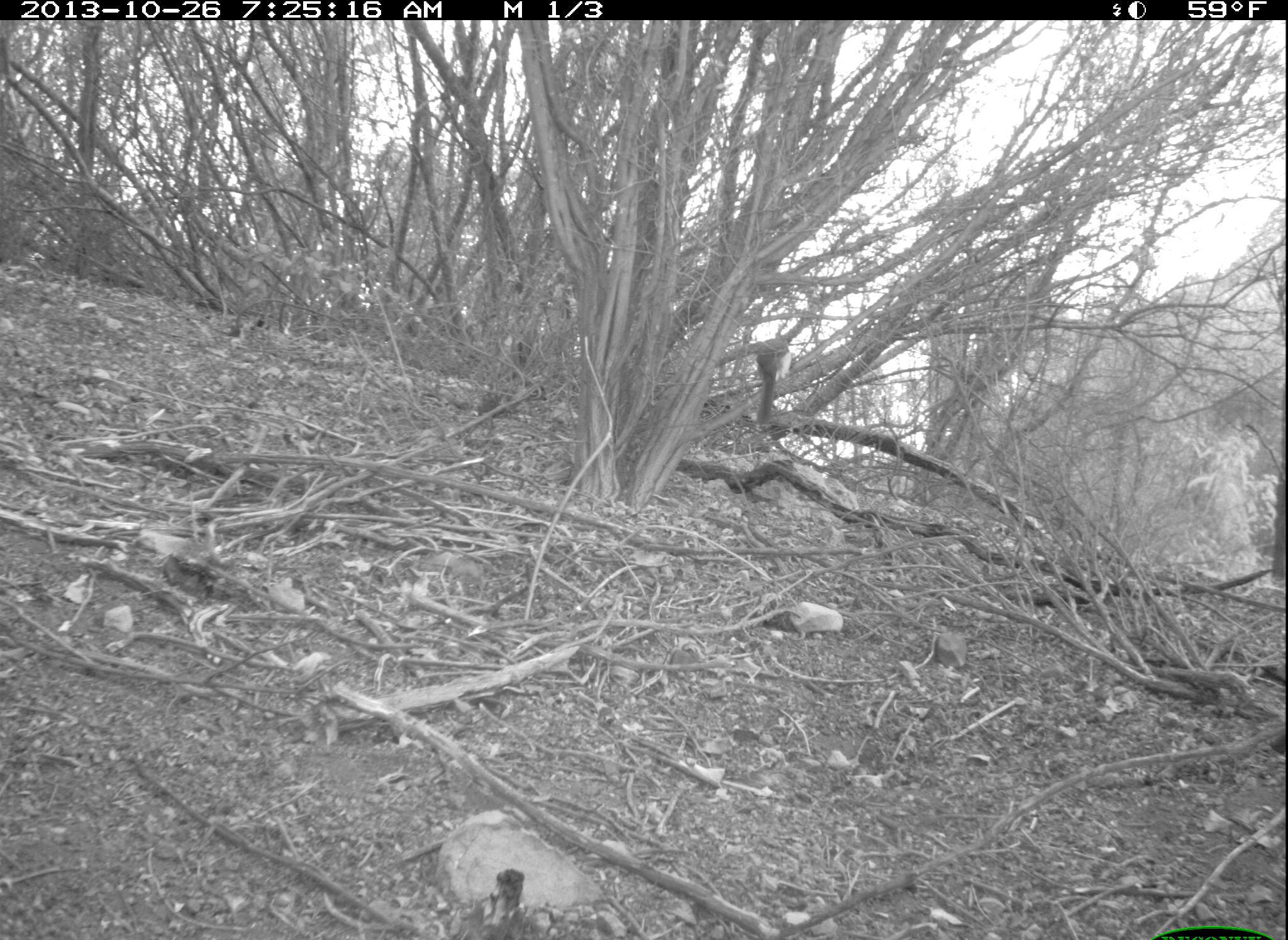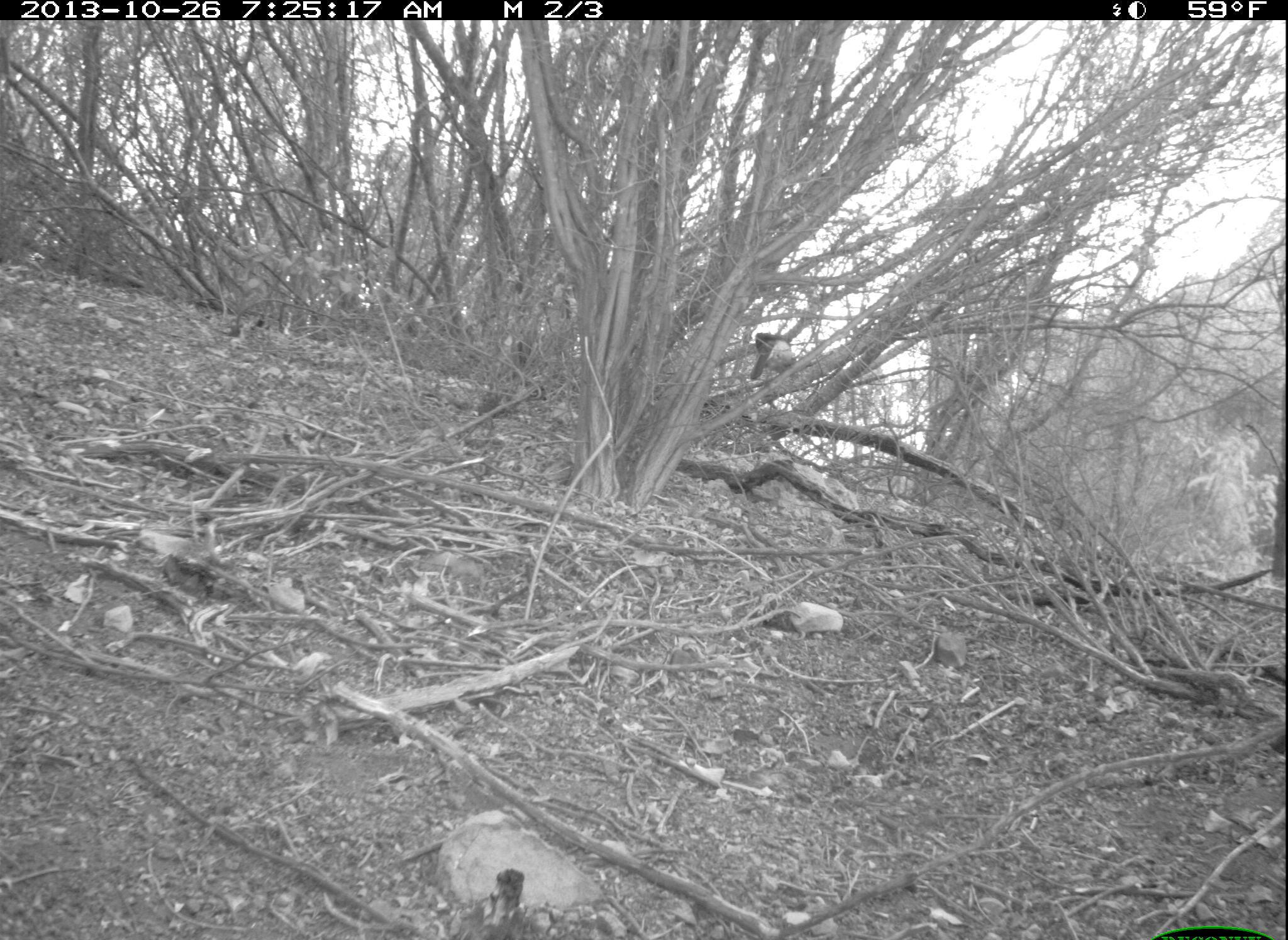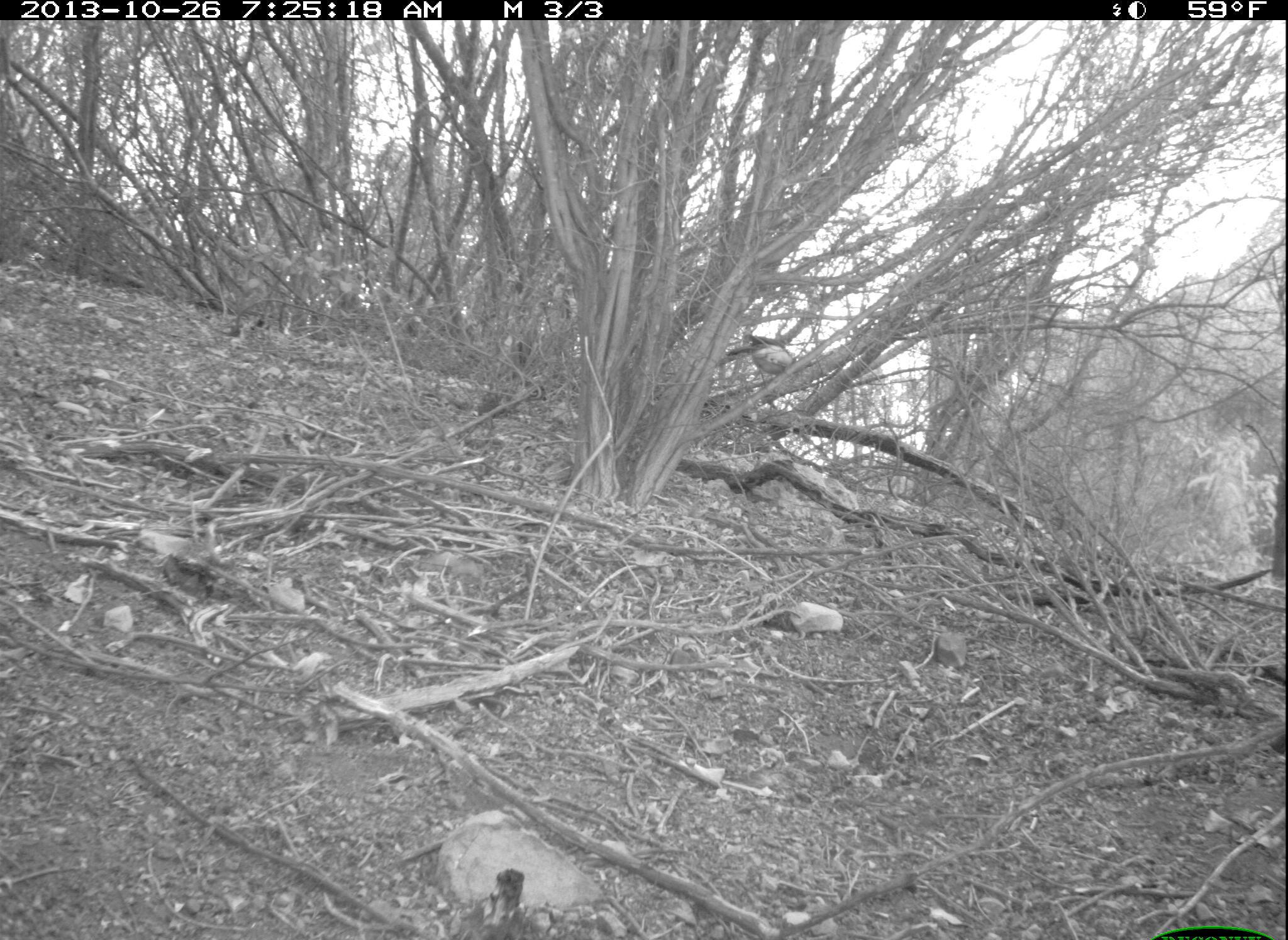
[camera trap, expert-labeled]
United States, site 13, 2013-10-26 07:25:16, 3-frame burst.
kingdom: Animalia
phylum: Chordata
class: Aves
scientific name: Aves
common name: bird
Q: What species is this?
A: Bird (Aves).